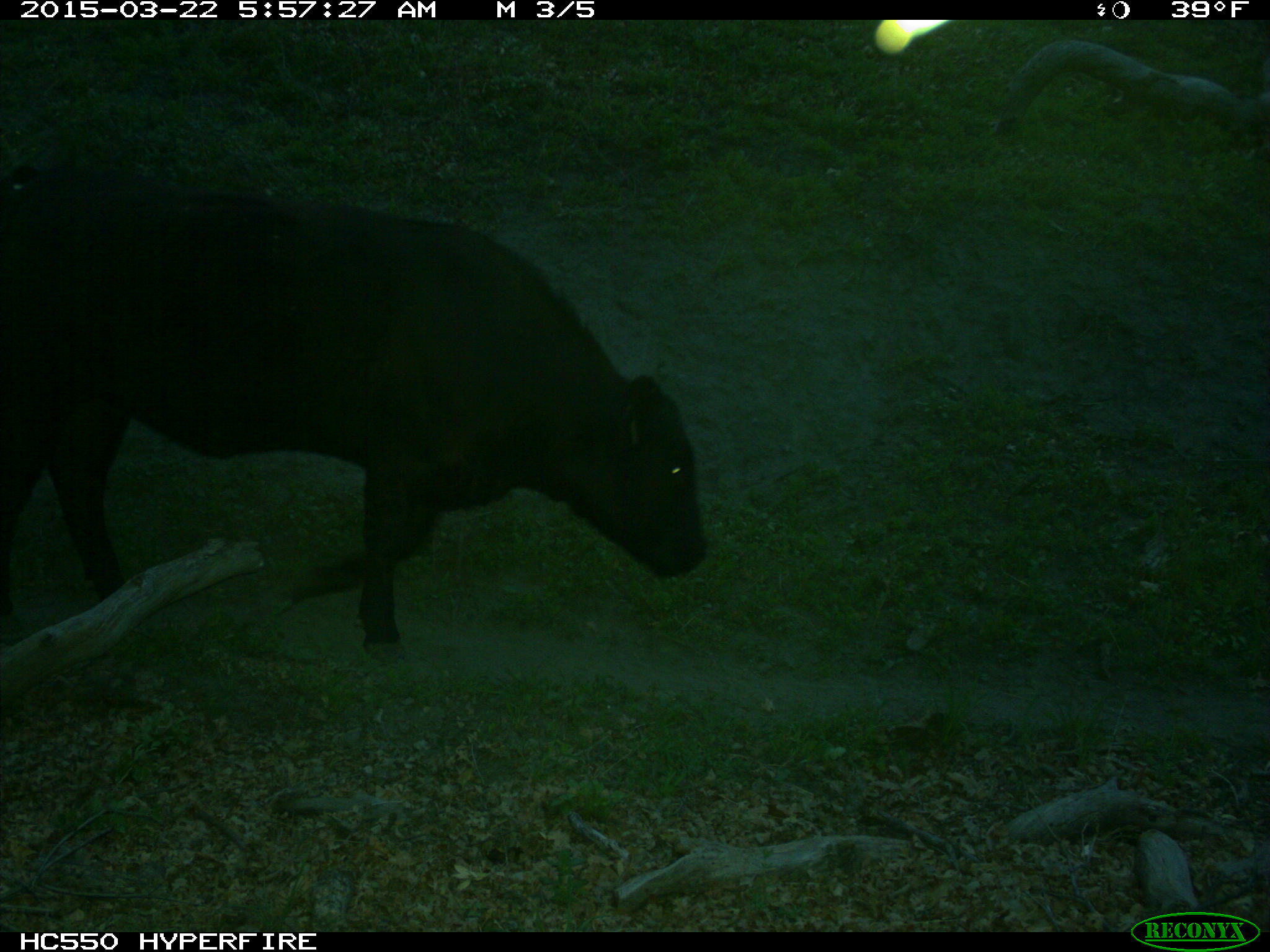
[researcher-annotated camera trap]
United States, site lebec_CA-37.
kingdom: Animalia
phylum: Chordata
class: Mammalia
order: Artiodactyla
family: Bovidae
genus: Bos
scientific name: Bos taurus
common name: domestic cow